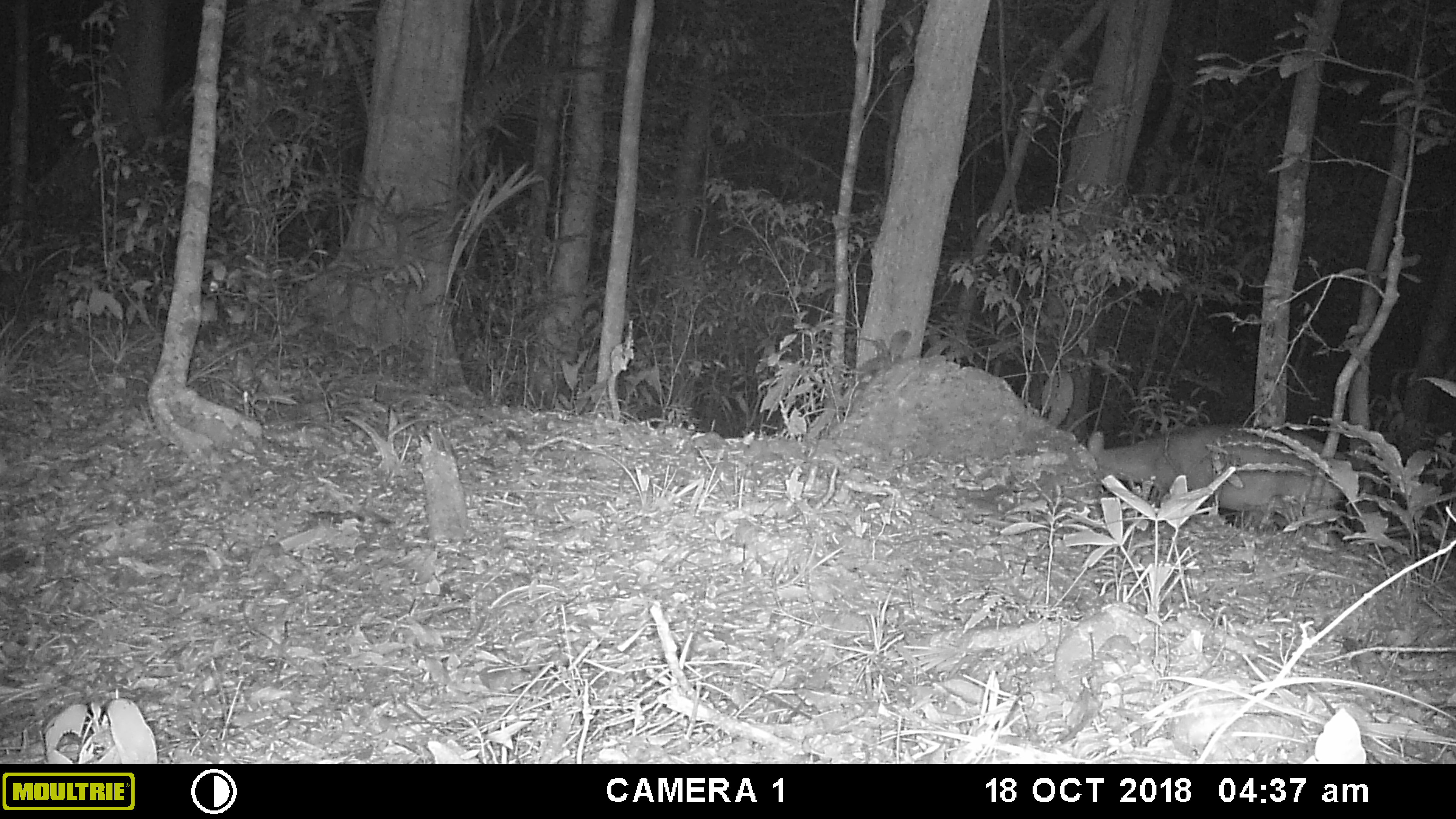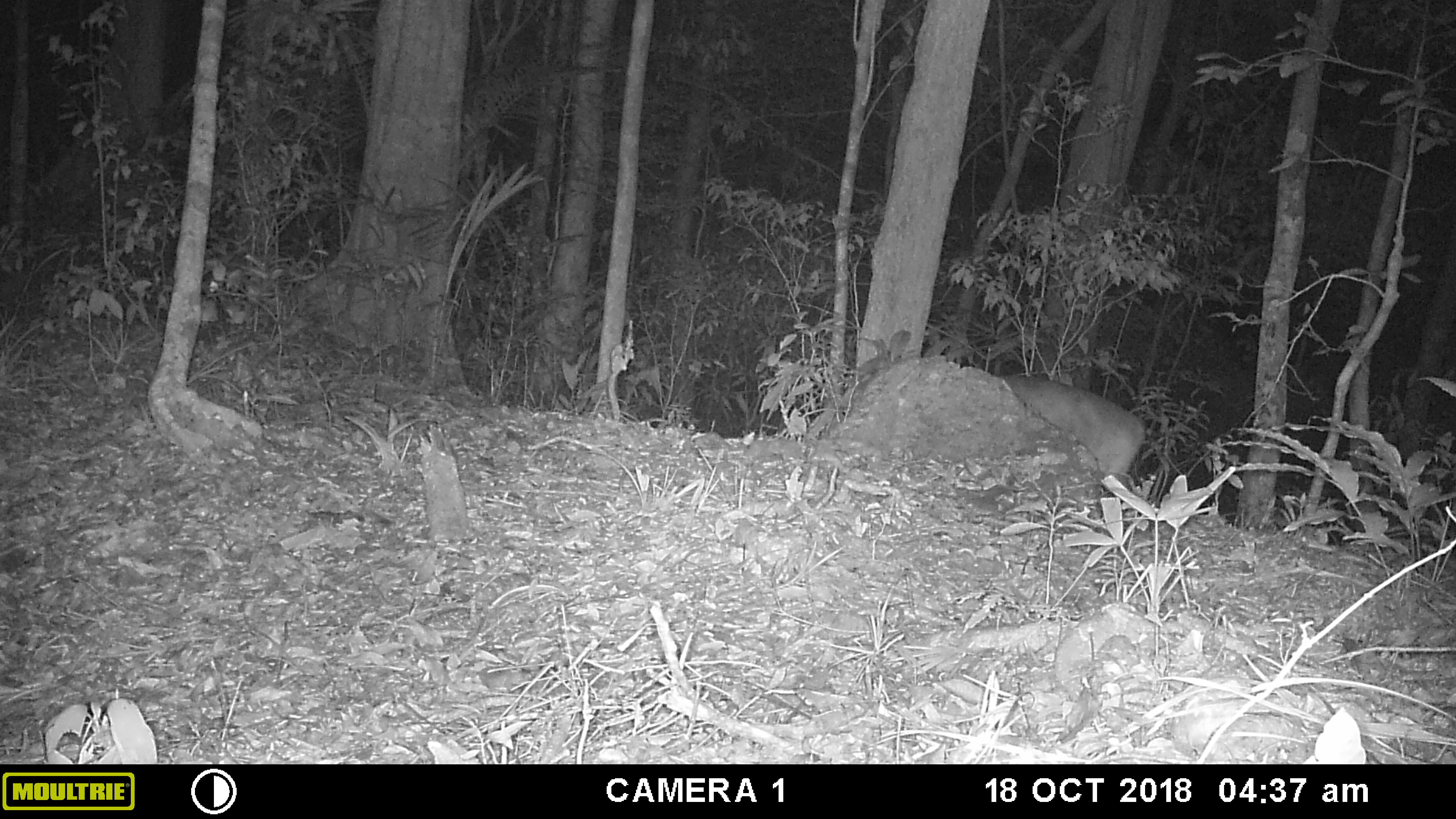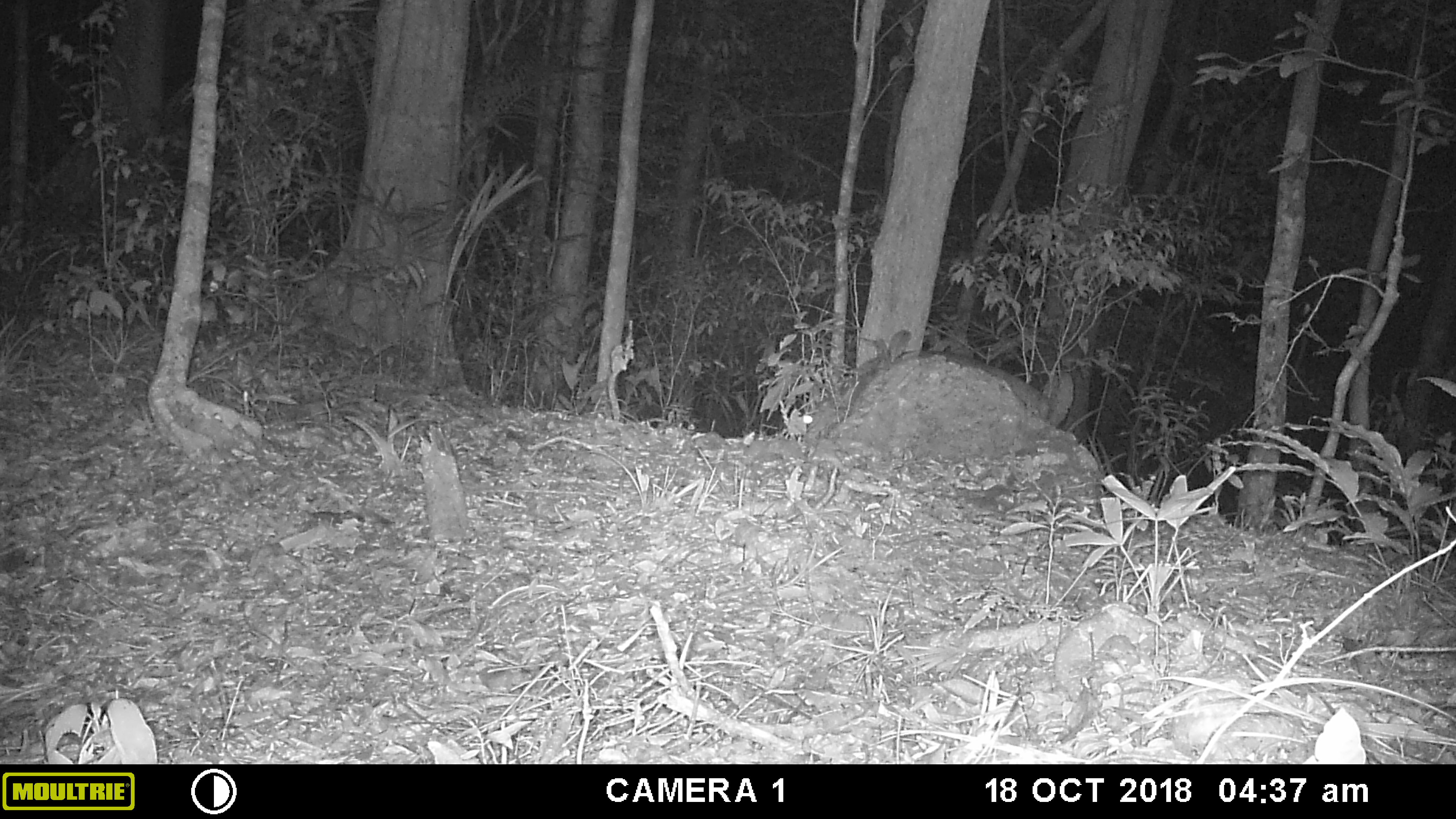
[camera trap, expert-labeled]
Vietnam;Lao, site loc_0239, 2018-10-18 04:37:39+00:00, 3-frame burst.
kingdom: Animalia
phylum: Chordata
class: Mammalia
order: Artiodactyla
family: Cervidae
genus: Muntiacus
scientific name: Muntiacus vuquangensis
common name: large-antlered muntjac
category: large antlered muntjac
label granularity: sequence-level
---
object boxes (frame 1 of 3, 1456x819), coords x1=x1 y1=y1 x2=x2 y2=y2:
large antlered muntjac: x1=1085 y1=423 x2=1353 y2=531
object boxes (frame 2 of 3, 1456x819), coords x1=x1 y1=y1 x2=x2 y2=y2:
large antlered muntjac: x1=837 y1=324 x2=1147 y2=501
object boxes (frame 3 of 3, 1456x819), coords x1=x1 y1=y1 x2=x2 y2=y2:
large antlered muntjac: x1=798 y1=350 x2=1073 y2=439